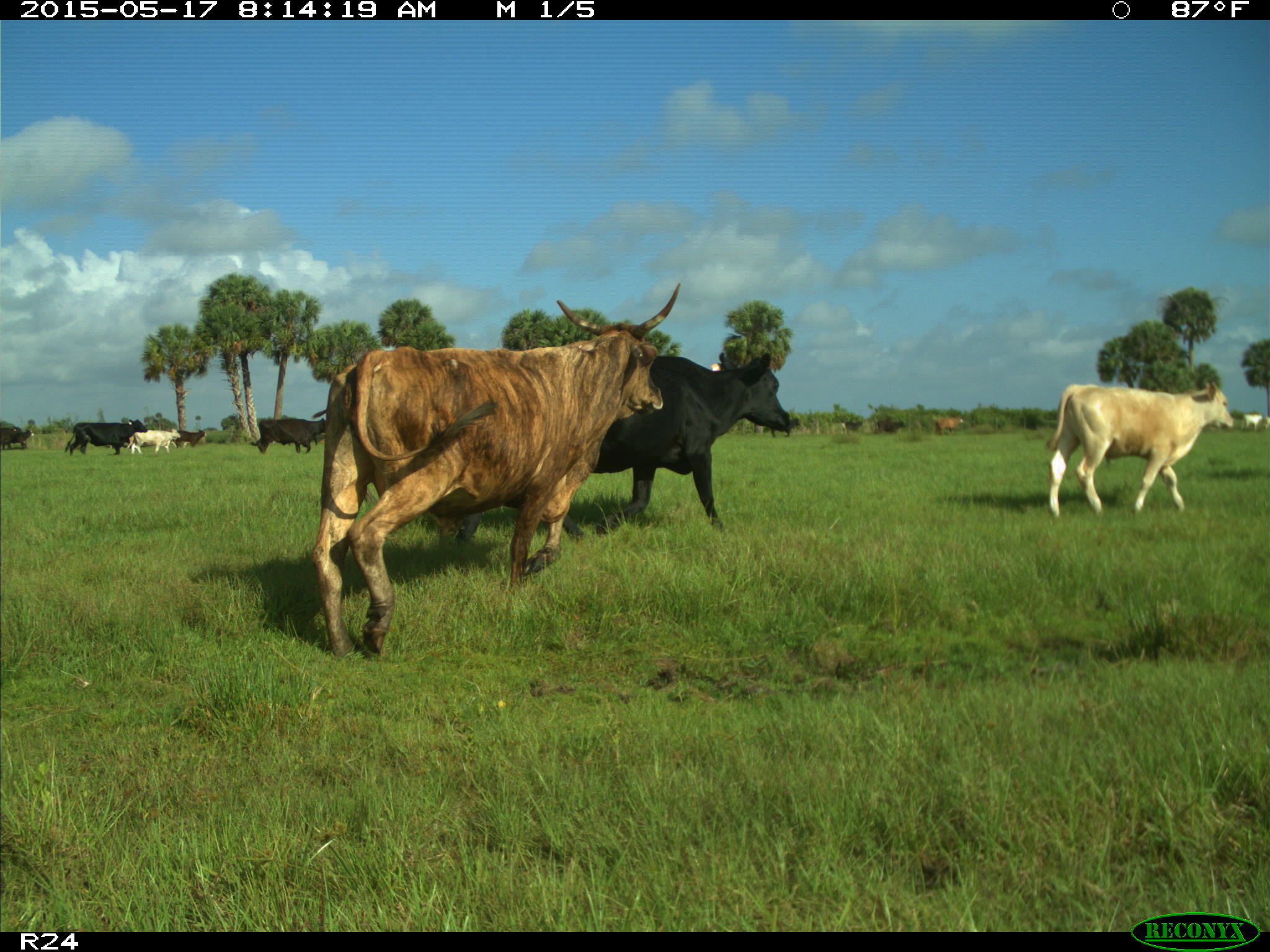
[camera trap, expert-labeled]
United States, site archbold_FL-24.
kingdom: Animalia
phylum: Chordata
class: Mammalia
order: Artiodactyla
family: Bovidae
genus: Bos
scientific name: Bos taurus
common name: domestic cow